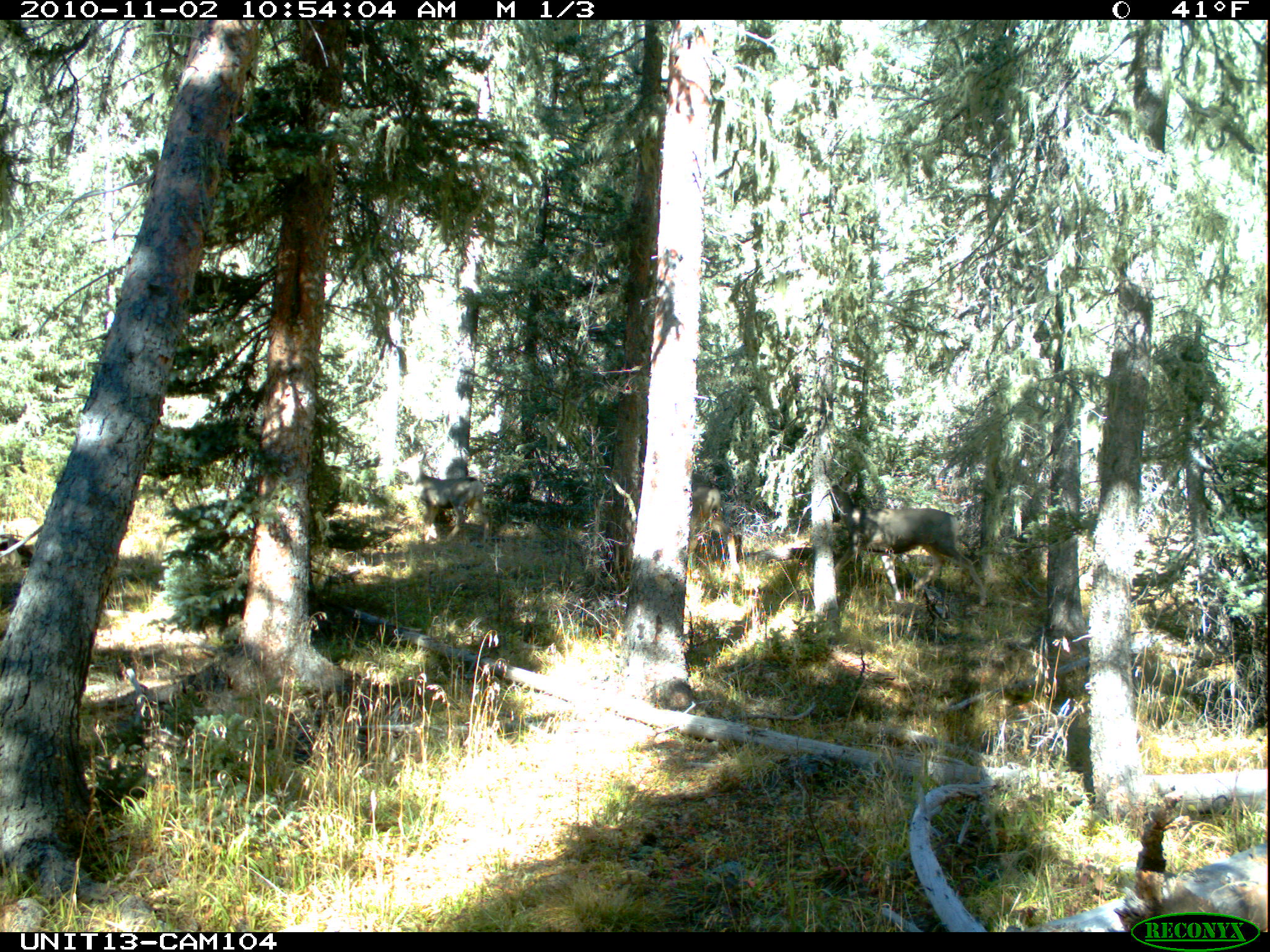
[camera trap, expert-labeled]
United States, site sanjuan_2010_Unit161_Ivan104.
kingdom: Animalia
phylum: Chordata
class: Mammalia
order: Artiodactyla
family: Cervidae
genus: Odocoileus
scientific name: Odocoileus hemionus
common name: mule deer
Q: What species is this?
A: Odocoileus hemionus (mule deer).